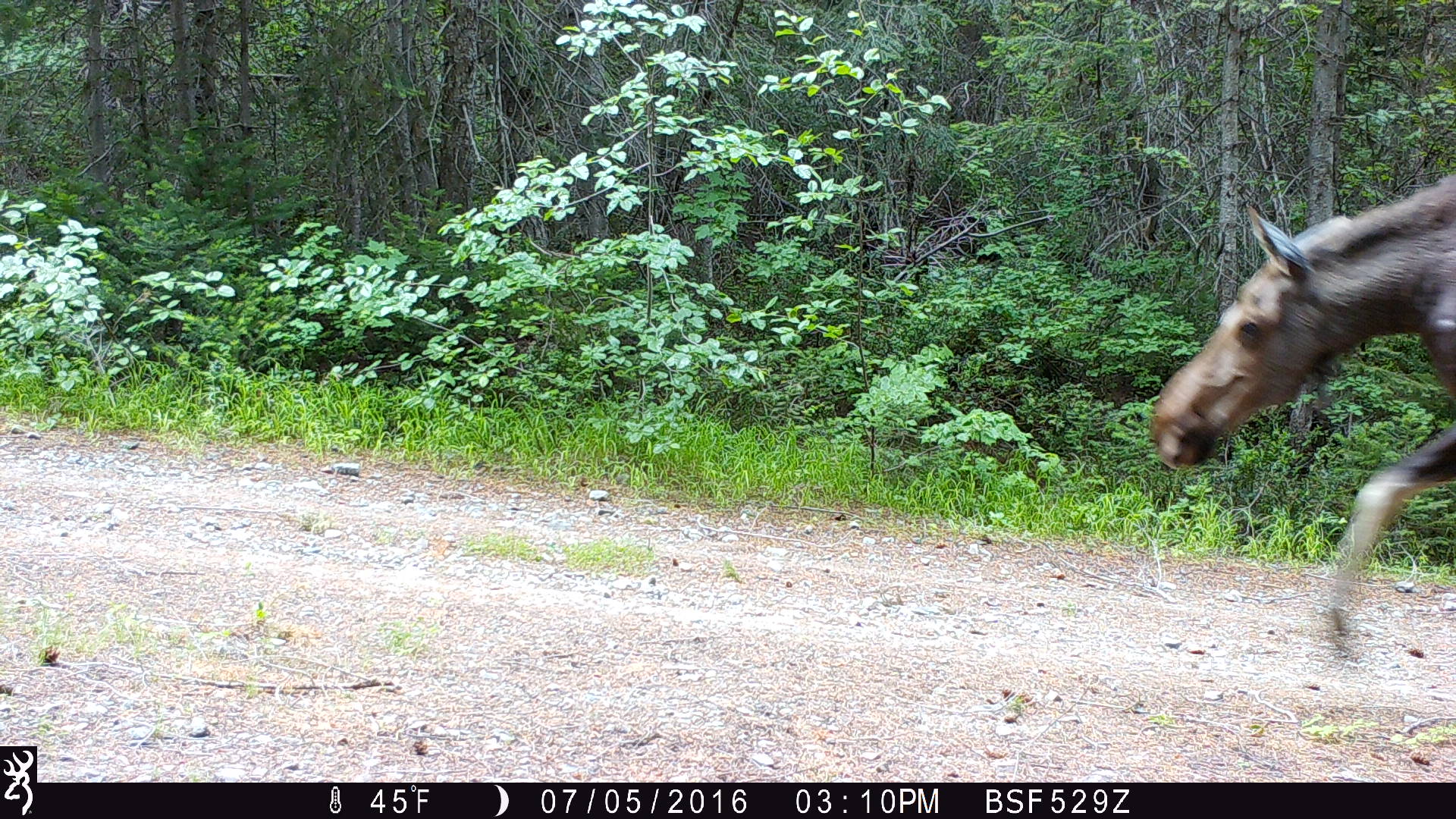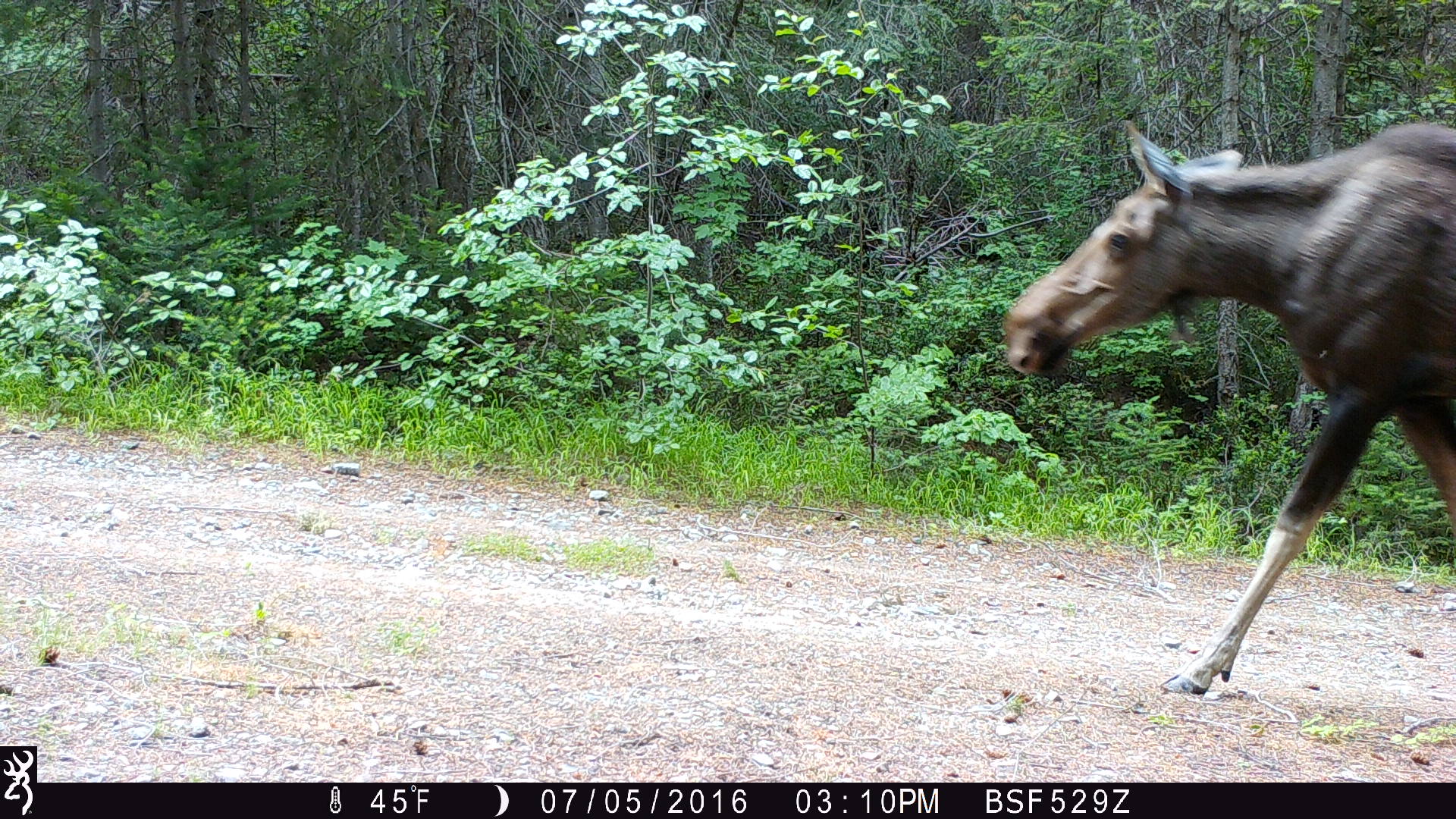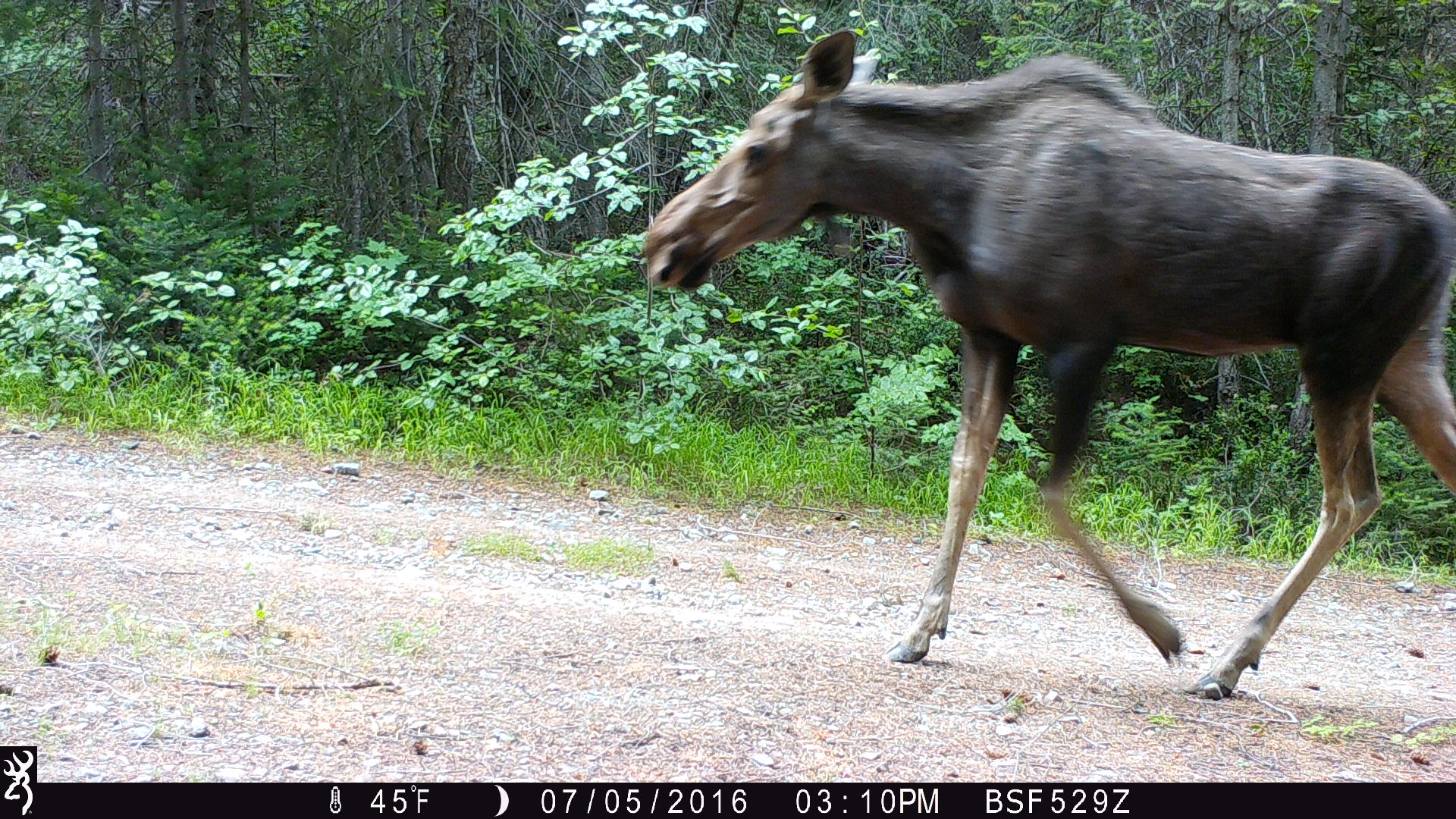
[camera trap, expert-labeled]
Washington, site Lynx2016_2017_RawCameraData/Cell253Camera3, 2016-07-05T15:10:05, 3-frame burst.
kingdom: Animalia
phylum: Chordata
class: Mammalia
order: Artiodactyla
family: Cervidae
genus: Alces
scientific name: Alces alces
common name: moose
Alces alces (moose). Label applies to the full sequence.